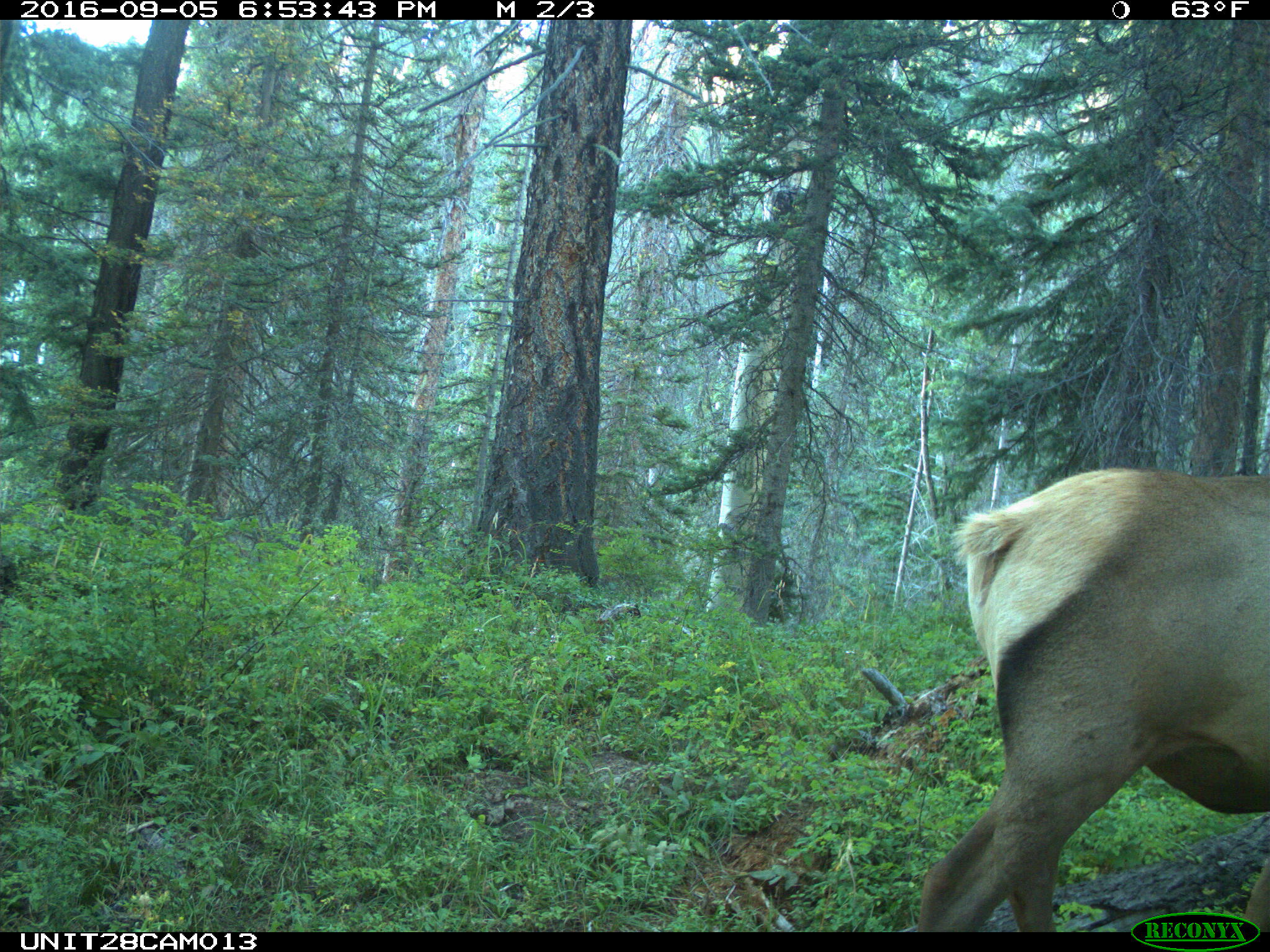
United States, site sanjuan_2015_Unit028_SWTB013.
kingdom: Animalia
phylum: Chordata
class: Mammalia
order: Artiodactyla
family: Cervidae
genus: Cervus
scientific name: Cervus elaphus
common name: red deer